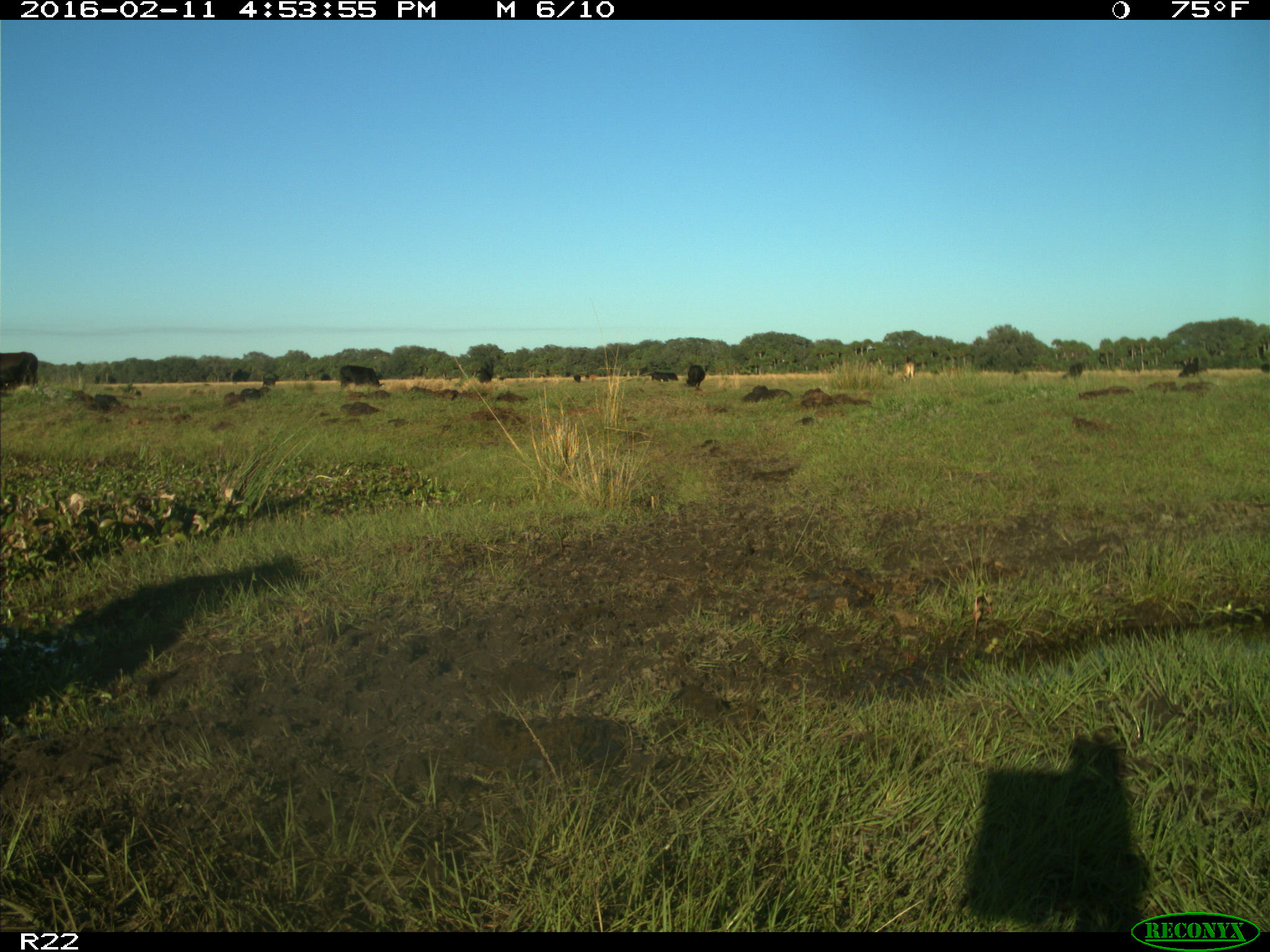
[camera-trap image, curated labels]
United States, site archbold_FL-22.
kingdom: Animalia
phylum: Chordata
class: Mammalia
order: Artiodactyla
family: Bovidae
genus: Bos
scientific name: Bos taurus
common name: domestic cow